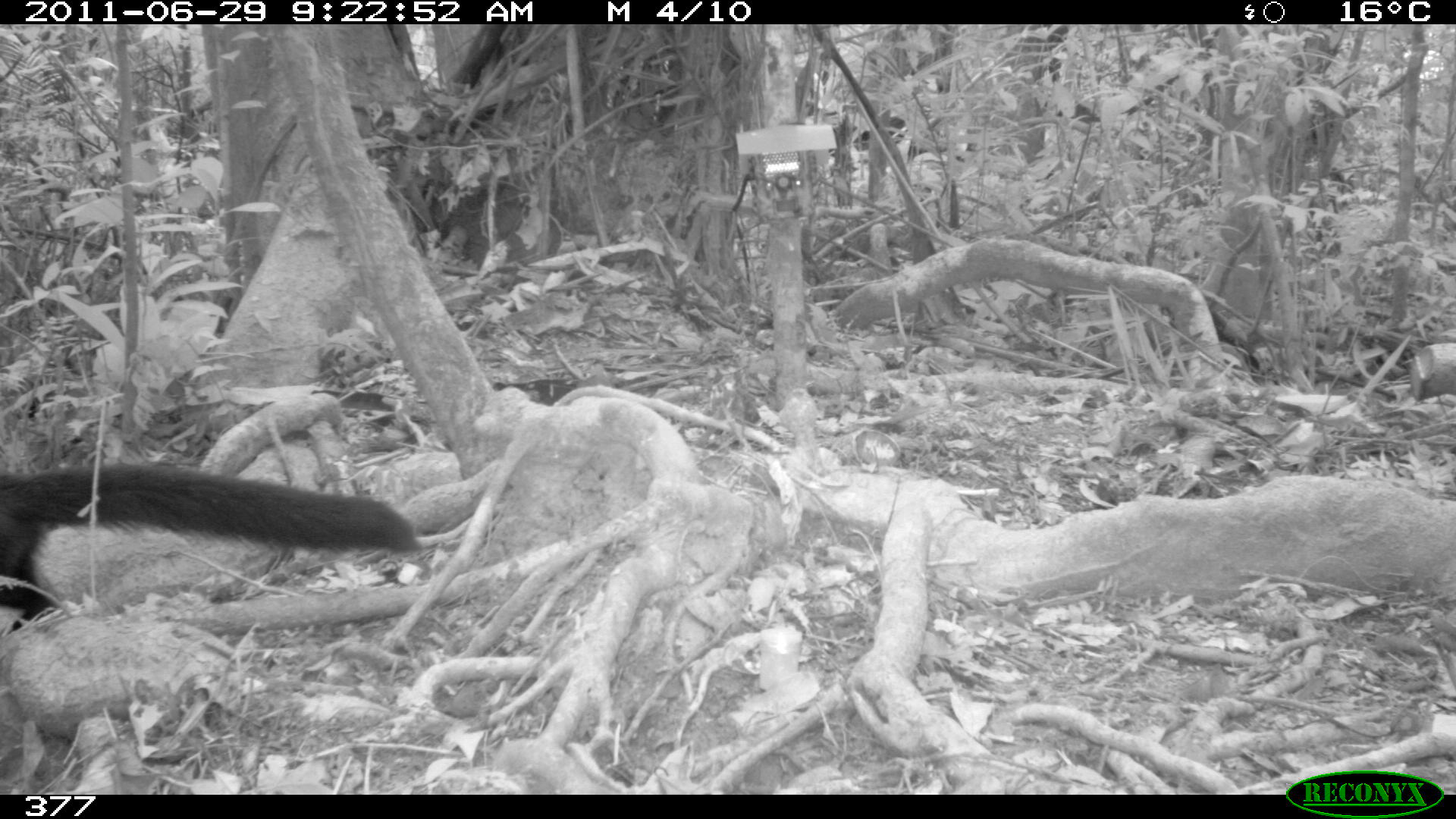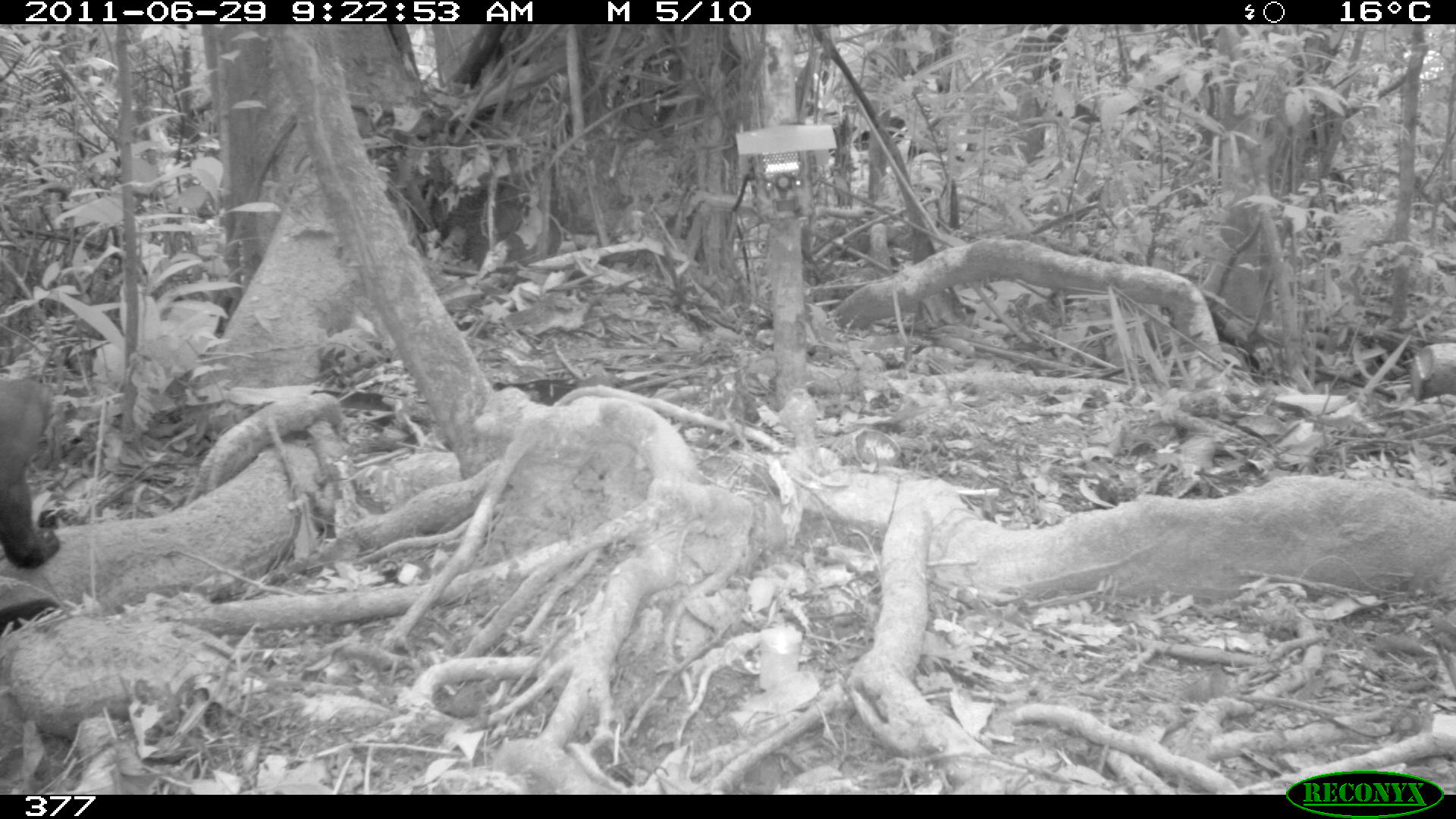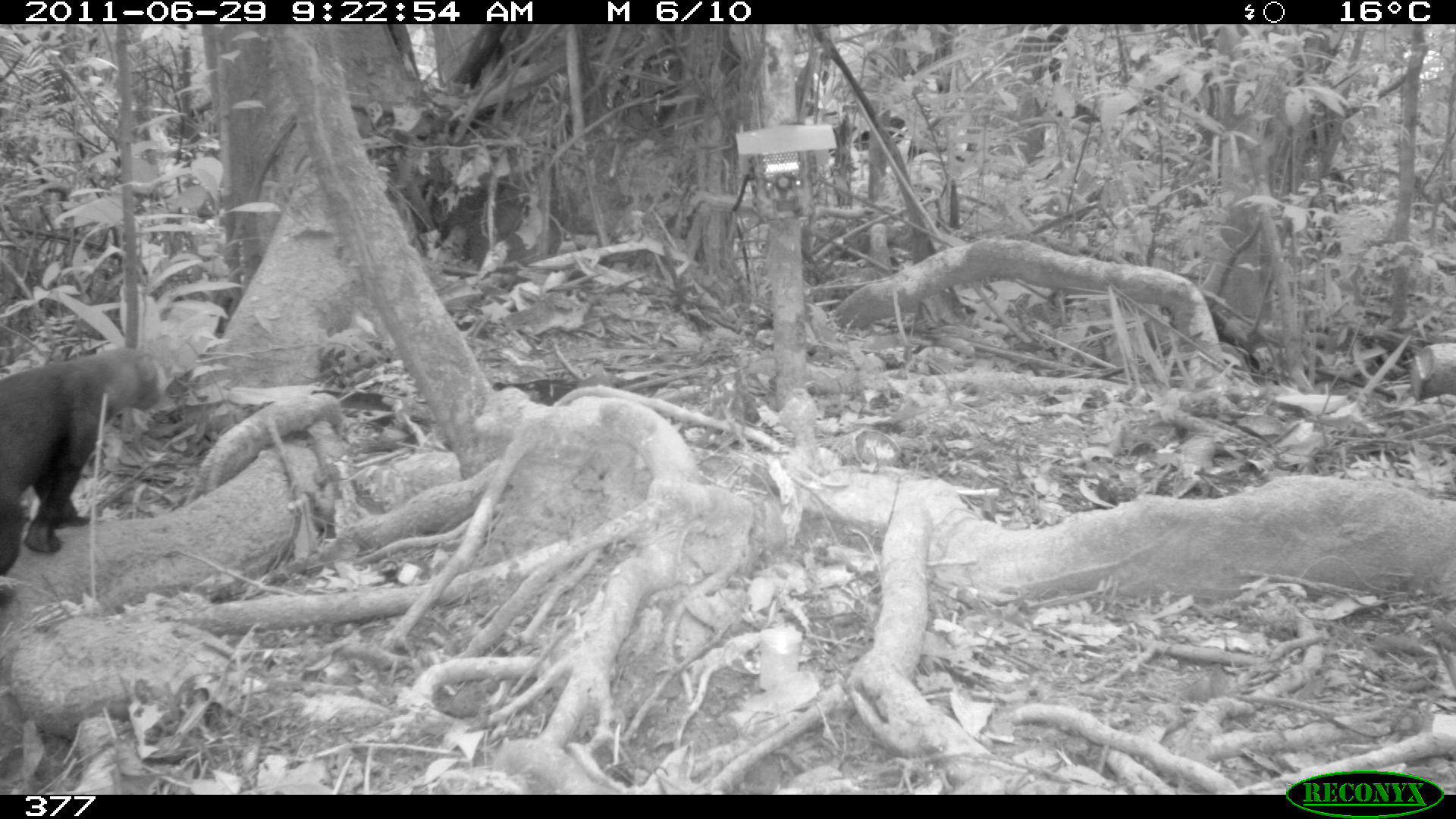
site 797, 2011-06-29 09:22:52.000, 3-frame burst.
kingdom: Animalia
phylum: Chordata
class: Mammalia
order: Carnivora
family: Mustelidae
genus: Eira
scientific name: Eira barbara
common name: tayra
Eira barbara (tayra).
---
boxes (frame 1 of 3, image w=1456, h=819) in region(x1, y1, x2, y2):
eira barbara: region(2, 466, 423, 633)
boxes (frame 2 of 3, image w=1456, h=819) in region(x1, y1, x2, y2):
eira barbara: region(1, 376, 64, 572)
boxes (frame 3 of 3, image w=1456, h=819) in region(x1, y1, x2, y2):
eira barbara: region(0, 348, 162, 607)